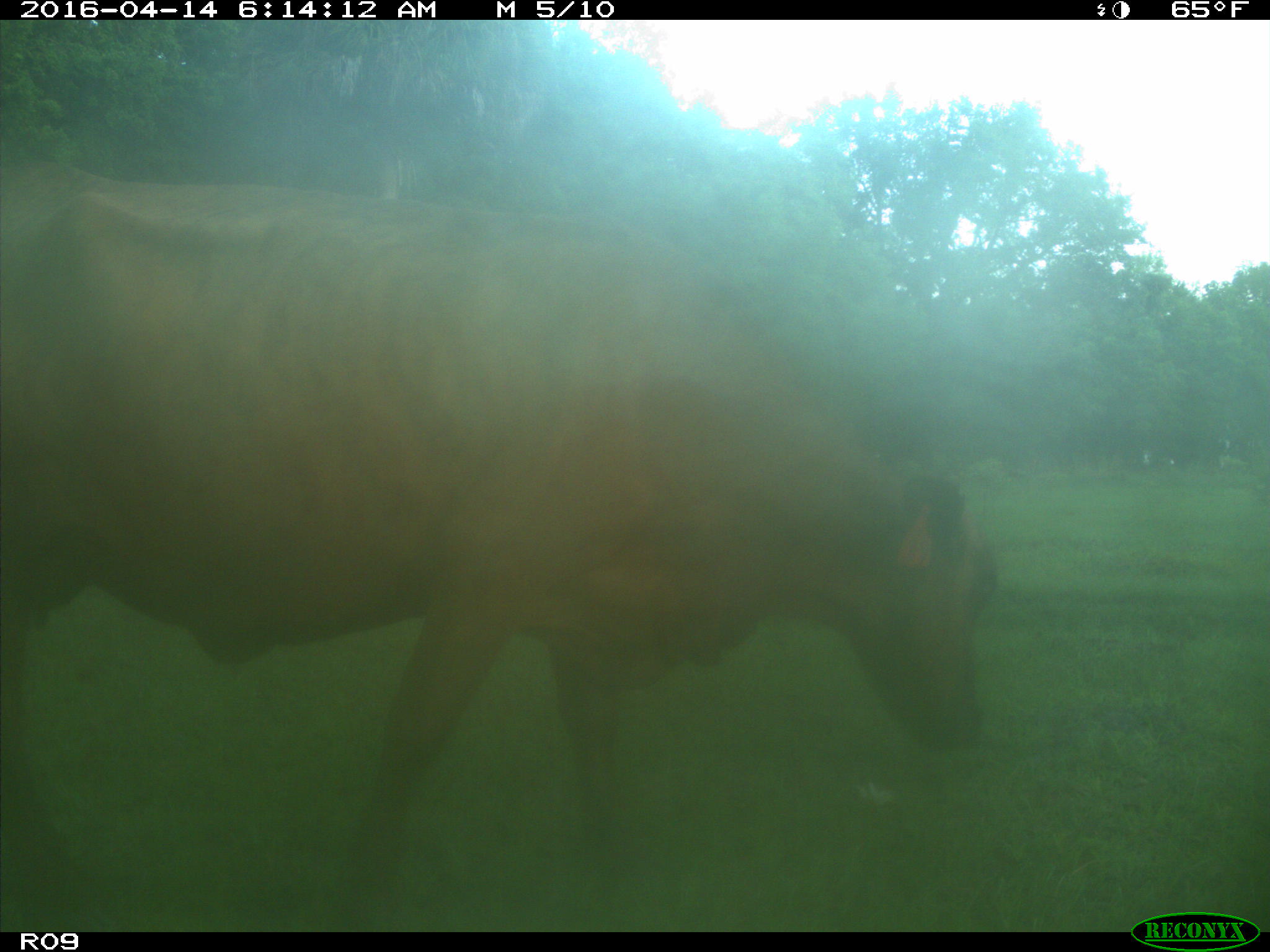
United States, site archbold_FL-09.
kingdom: Animalia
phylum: Chordata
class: Mammalia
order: Artiodactyla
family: Bovidae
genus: Bos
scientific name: Bos taurus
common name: domestic cow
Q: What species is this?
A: Bos taurus (domestic cow).